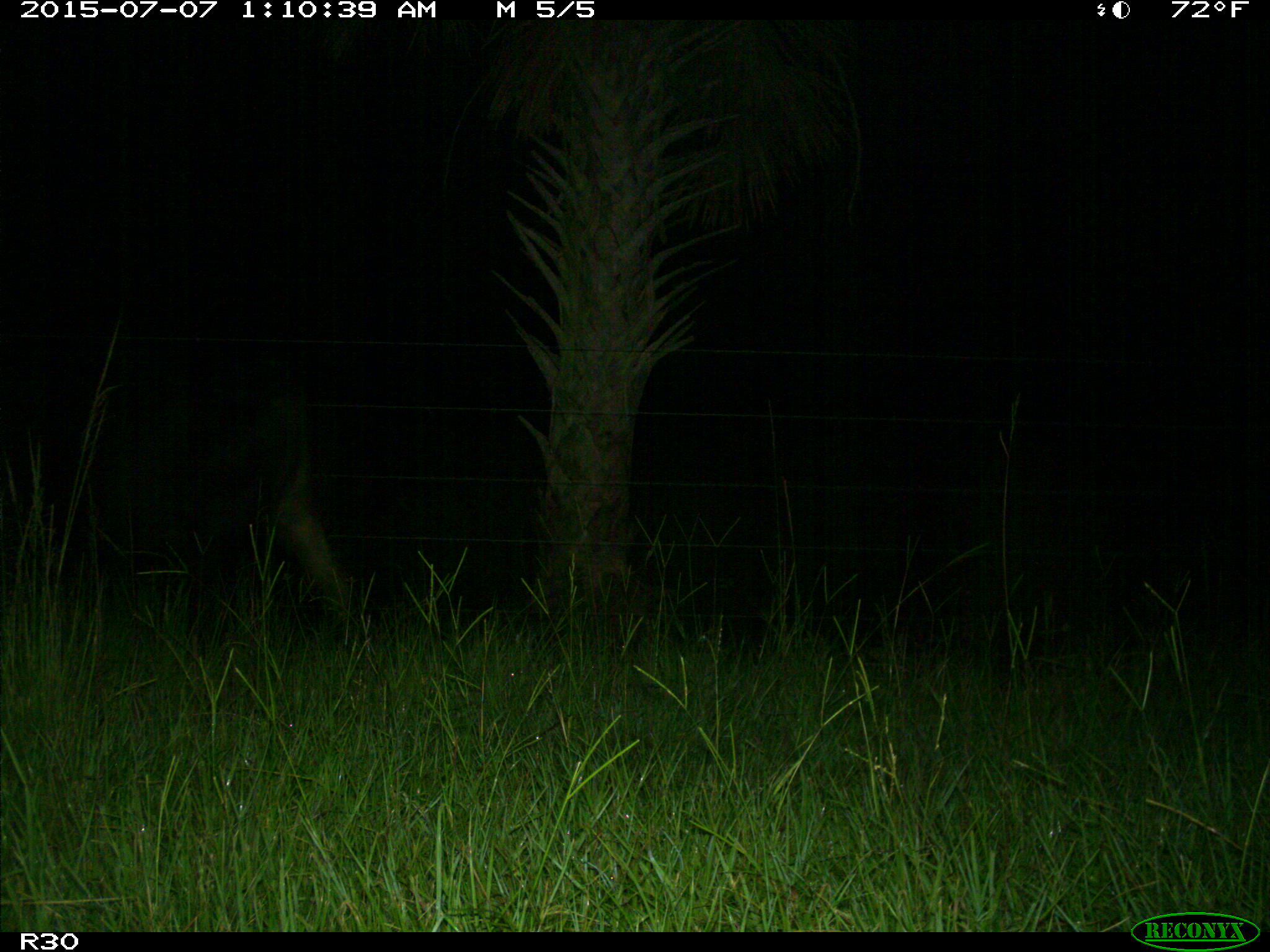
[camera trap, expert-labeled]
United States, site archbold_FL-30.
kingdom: Animalia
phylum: Chordata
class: Mammalia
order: Artiodactyla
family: Bovidae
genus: Bos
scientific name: Bos taurus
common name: domestic cow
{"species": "Bos taurus (domestic cow)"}